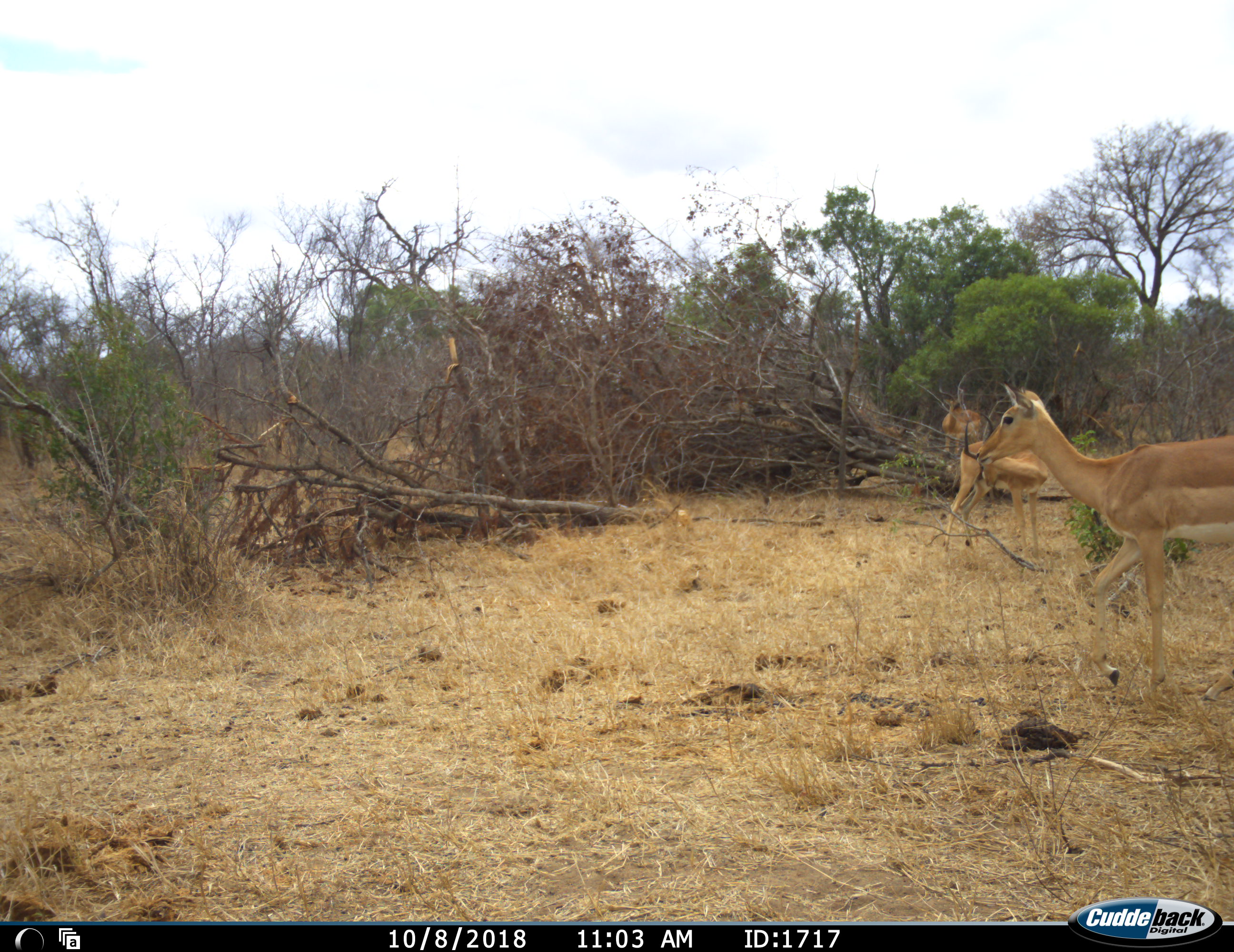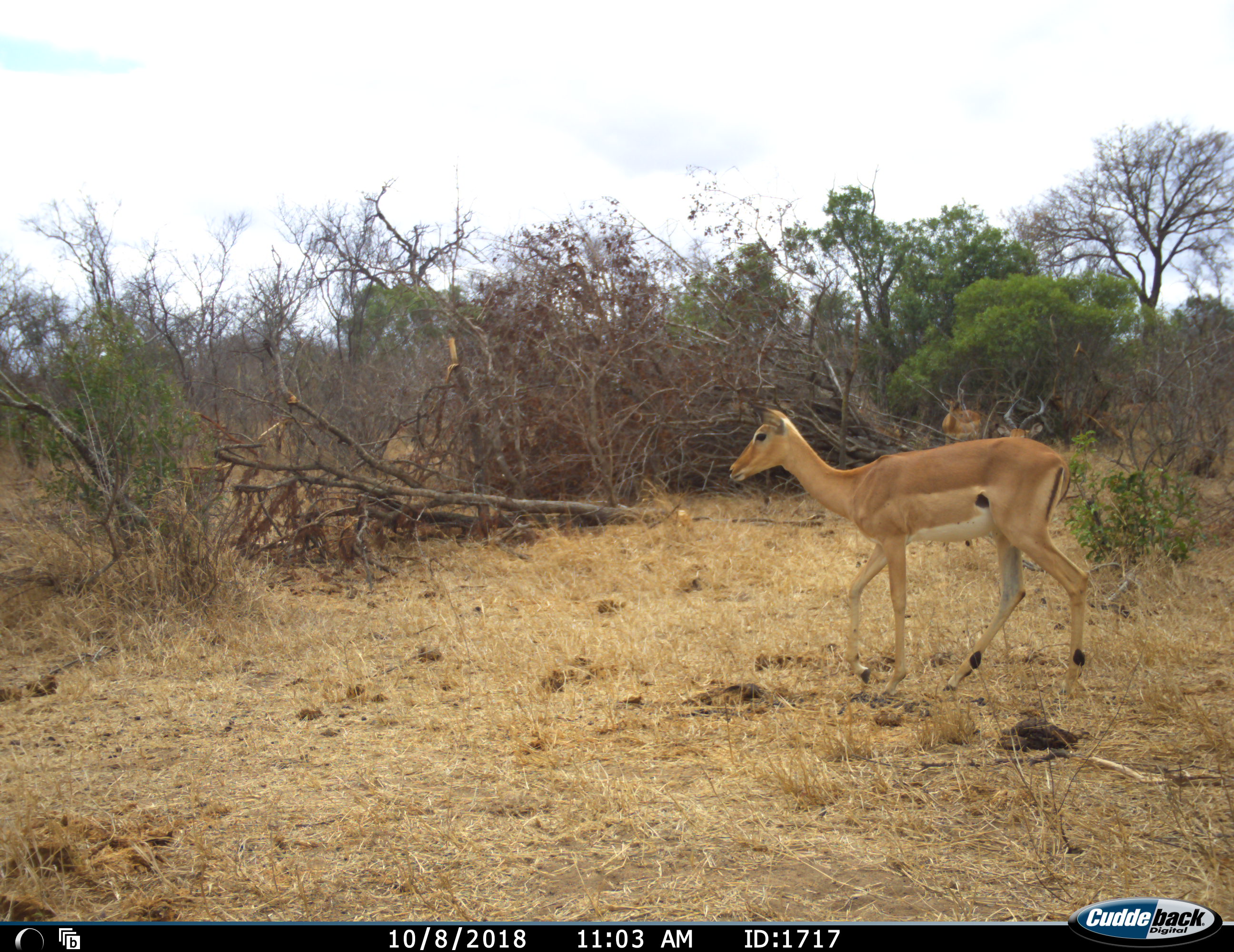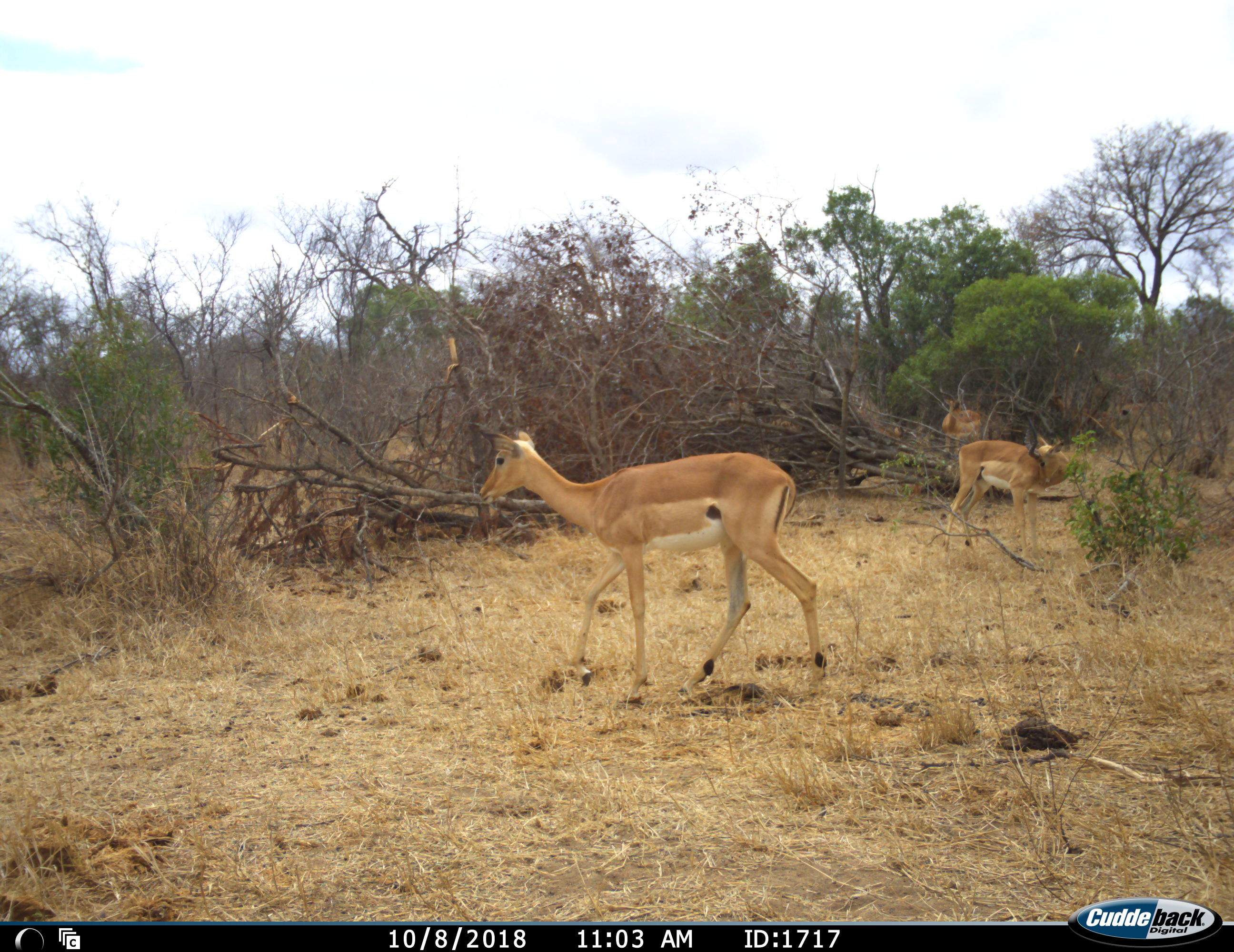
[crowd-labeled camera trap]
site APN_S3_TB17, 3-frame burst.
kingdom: Animalia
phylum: Chordata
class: Mammalia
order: Artiodactyla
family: Bovidae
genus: Aepyceros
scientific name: Aepyceros melampus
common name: impala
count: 3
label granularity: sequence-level